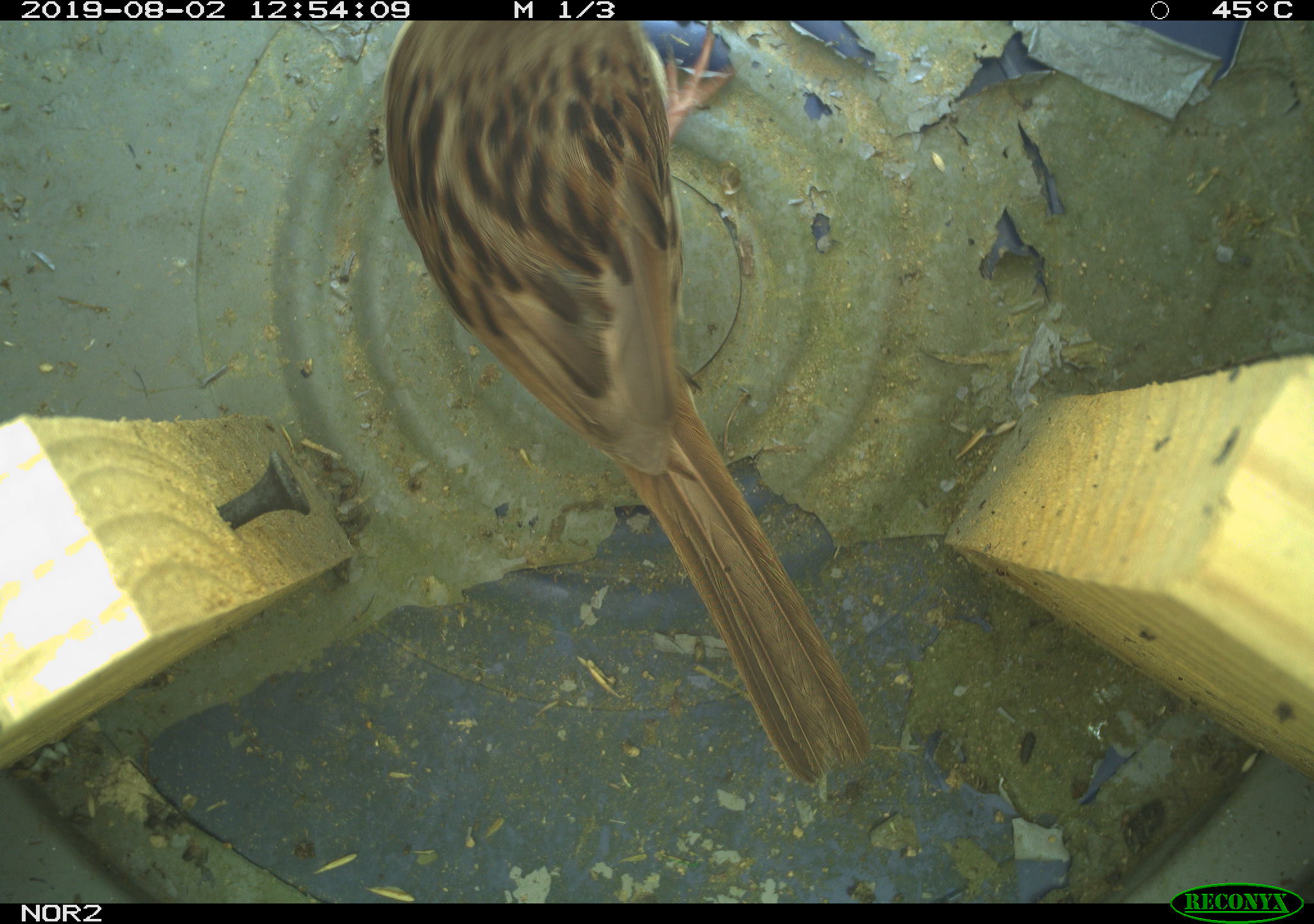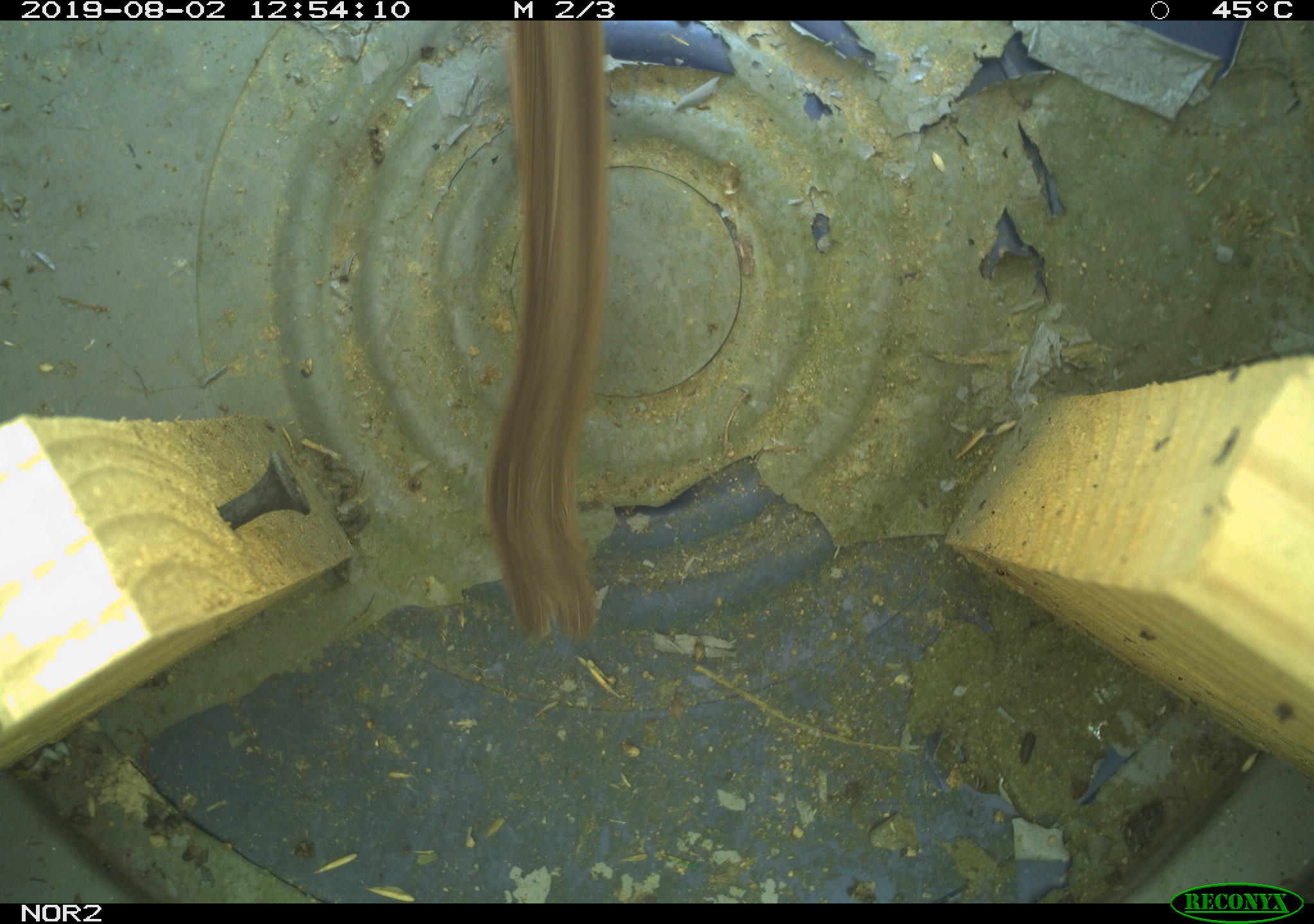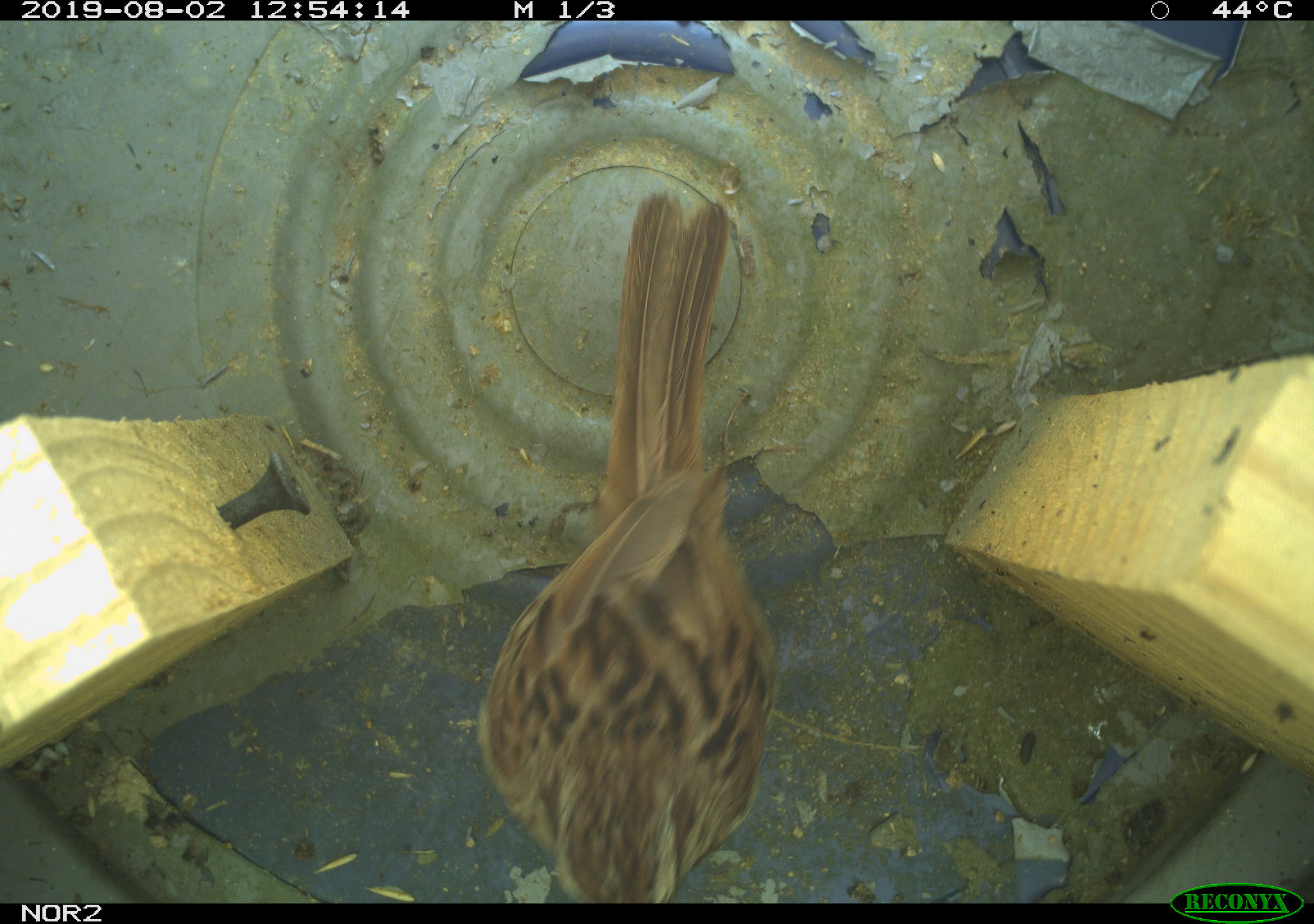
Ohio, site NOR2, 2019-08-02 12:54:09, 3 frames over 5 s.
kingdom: Animalia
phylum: Chordata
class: Aves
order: Passeriformes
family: Passerellidae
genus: Melospiza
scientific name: Melospiza melodia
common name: song sparrow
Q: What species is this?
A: Song sparrow (Melospiza melodia).